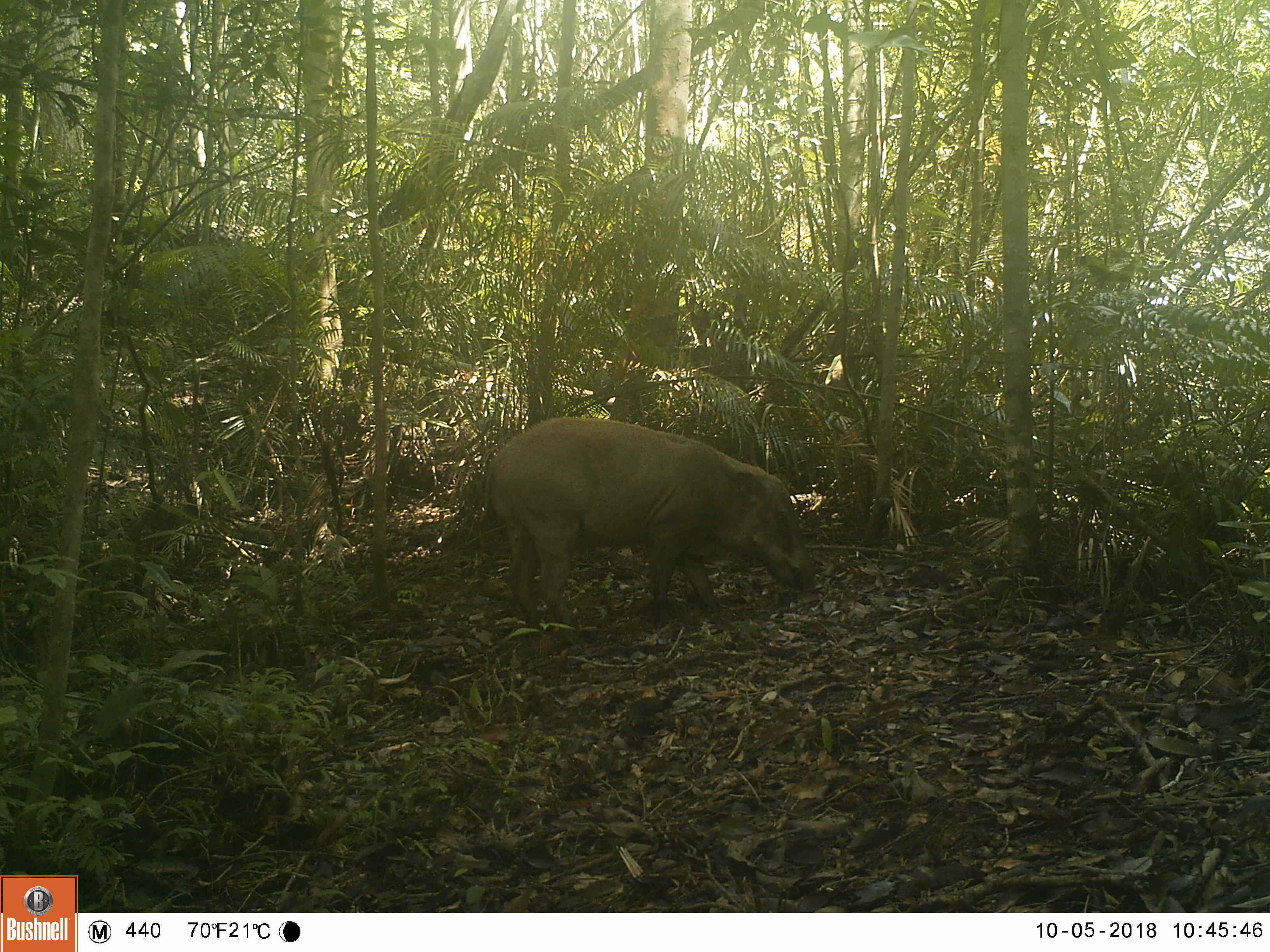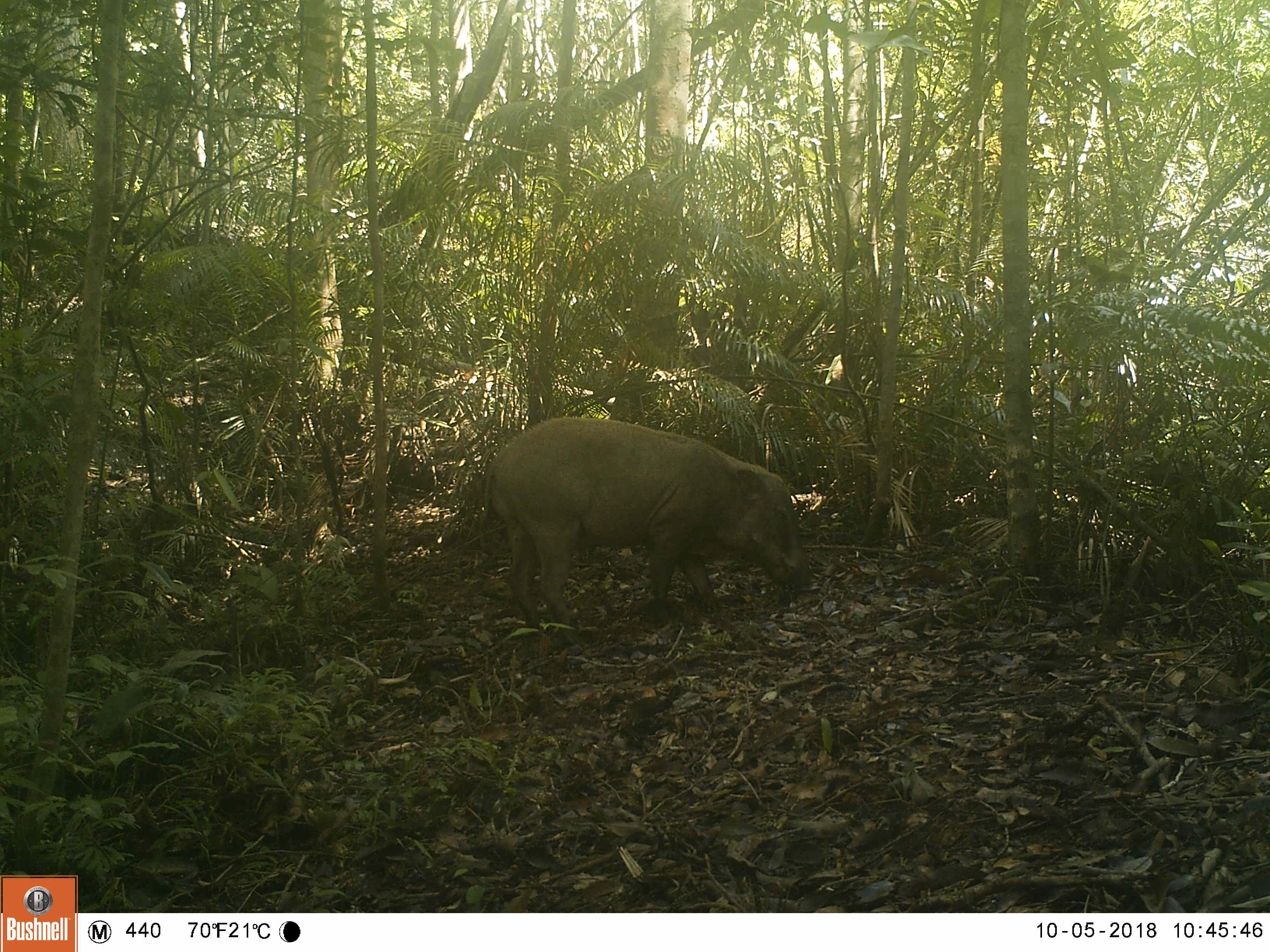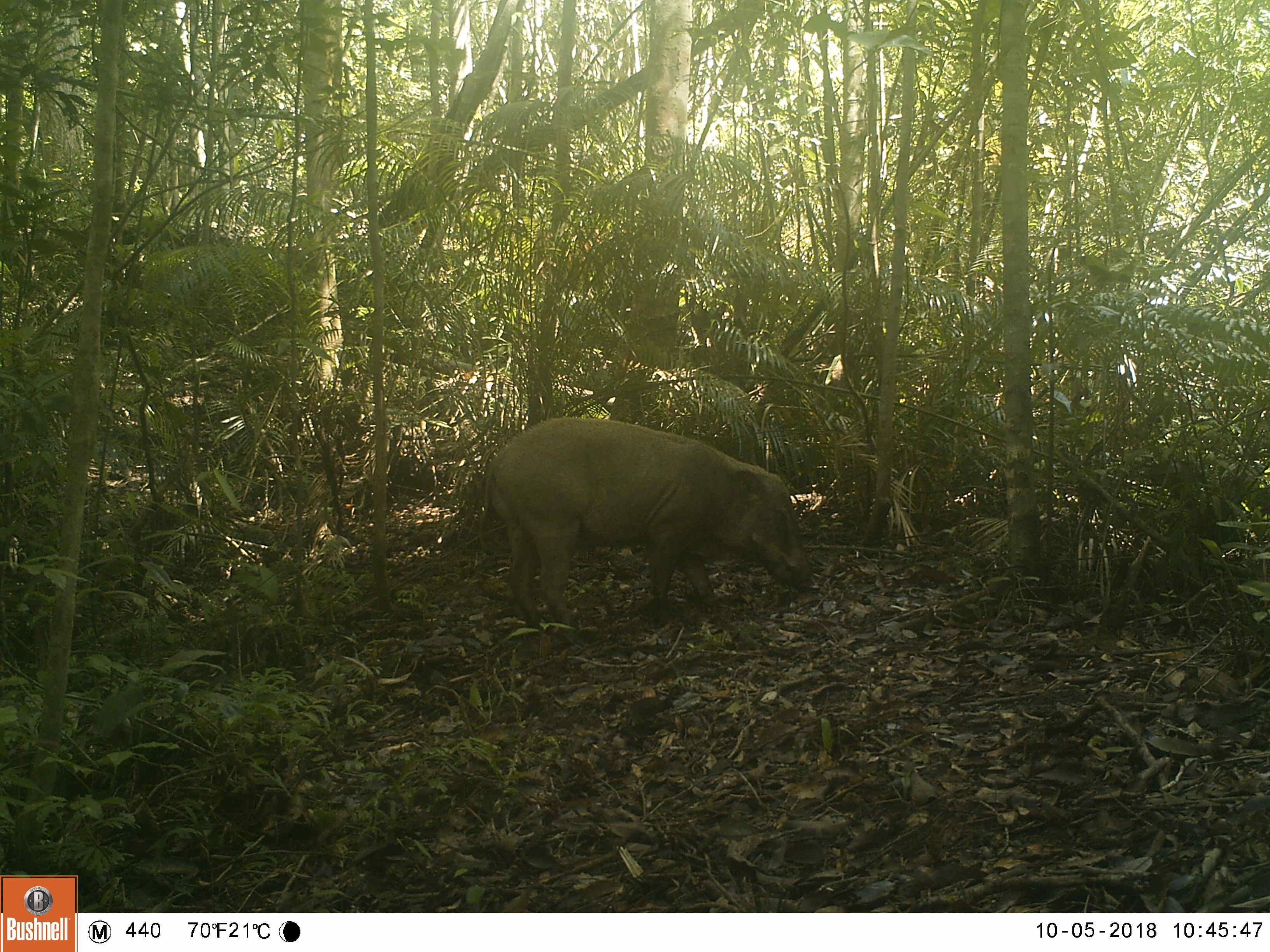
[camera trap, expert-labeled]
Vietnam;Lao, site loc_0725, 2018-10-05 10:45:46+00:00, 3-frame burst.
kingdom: Animalia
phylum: Chordata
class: Mammalia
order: Artiodactyla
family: Suidae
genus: Sus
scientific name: Sus scrofa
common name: eurasian wild pig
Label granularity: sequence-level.